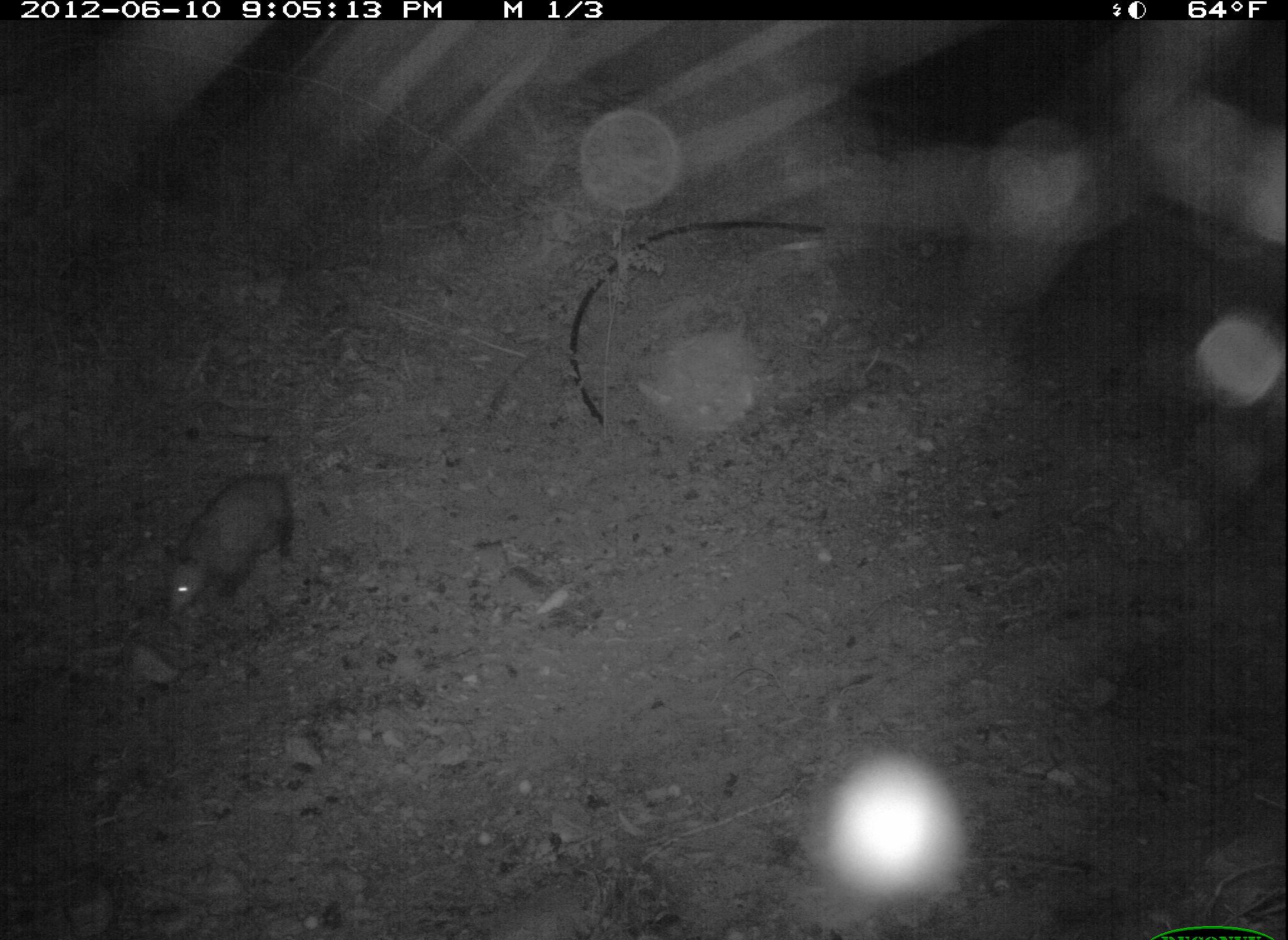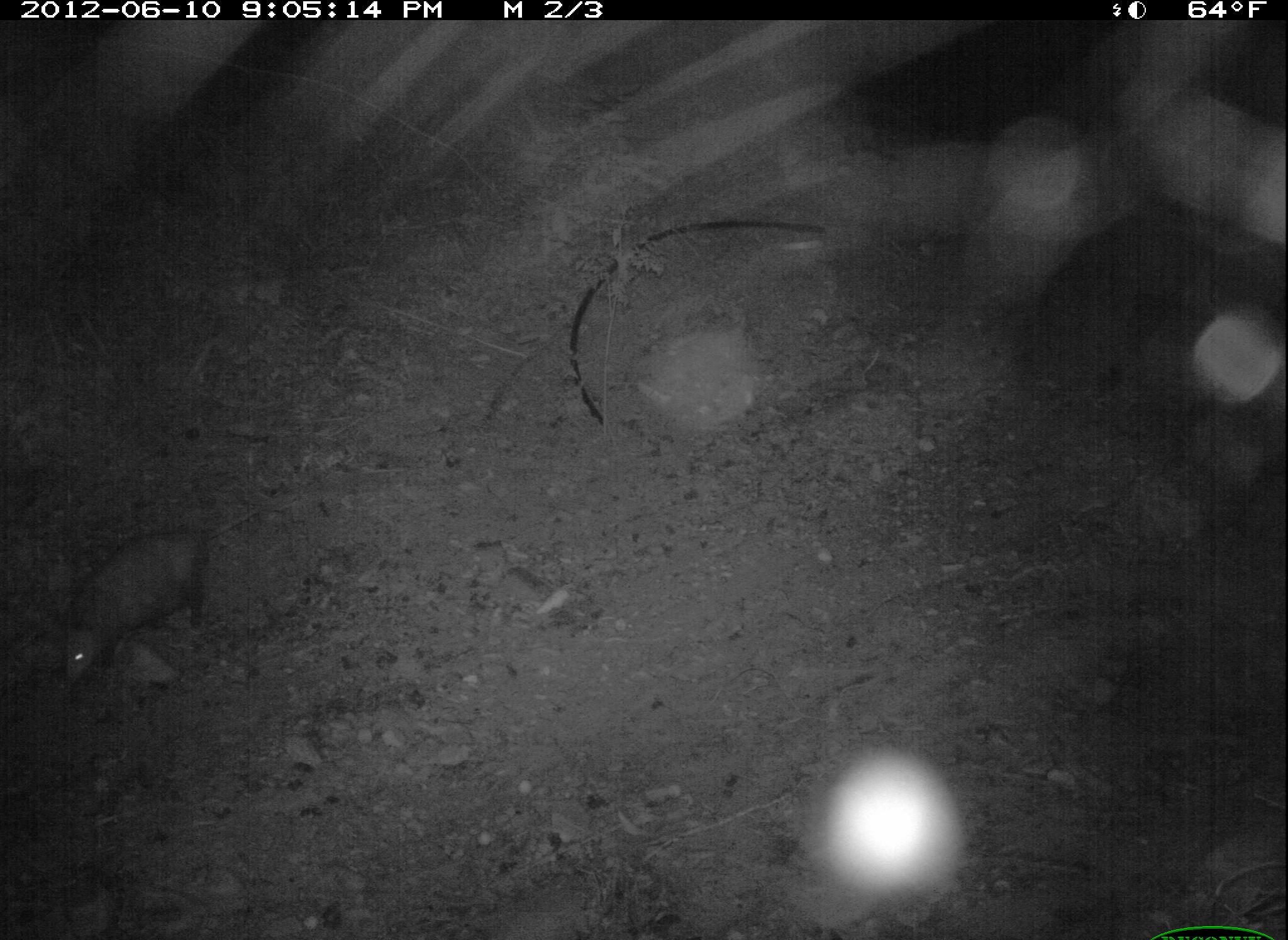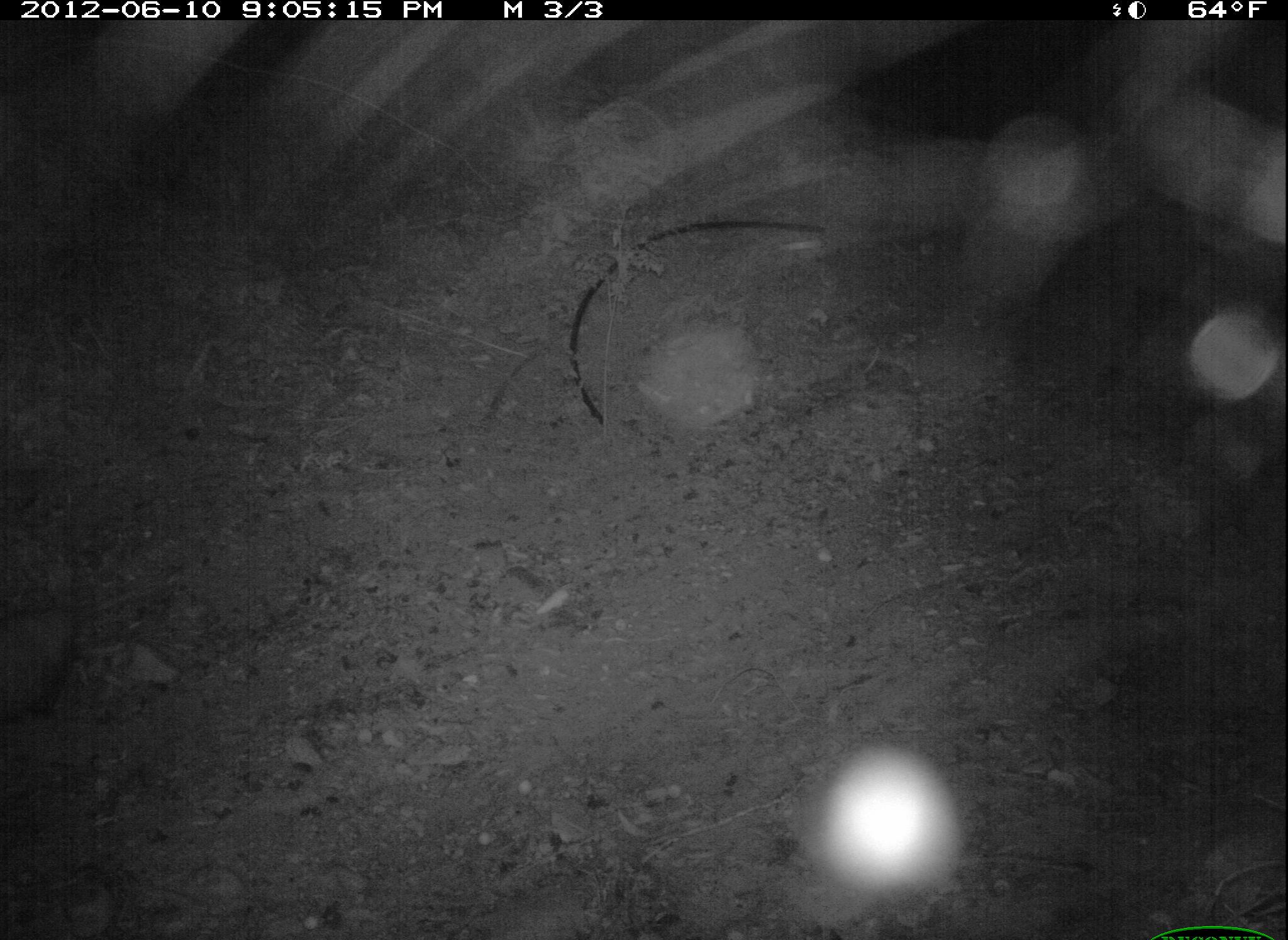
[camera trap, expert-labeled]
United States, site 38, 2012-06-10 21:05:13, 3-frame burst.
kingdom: Animalia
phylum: Chordata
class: Mammalia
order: Didelphimorphia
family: Didelphidae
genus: Didelphis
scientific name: Didelphis virginiana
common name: virginia opossum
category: opossum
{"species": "opossum (virginia opossum) (Didelphis virginiana)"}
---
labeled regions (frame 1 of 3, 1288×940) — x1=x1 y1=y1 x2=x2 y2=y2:
opossum: x1=143 y1=462 x2=309 y2=636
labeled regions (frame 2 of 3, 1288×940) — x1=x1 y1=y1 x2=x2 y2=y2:
opossum: x1=47 y1=491 x2=296 y2=704